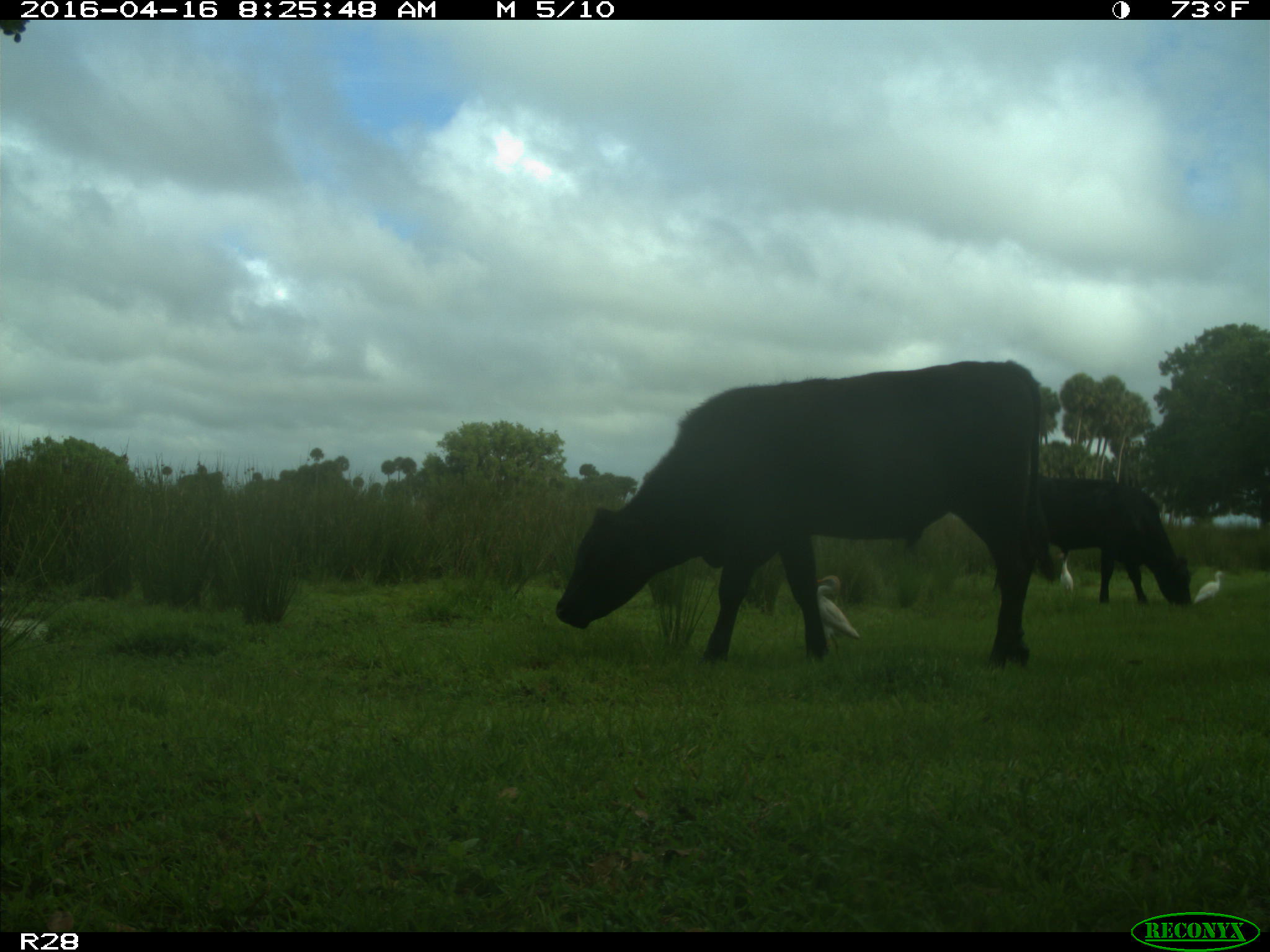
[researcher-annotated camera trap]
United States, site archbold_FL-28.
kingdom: Animalia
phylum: Chordata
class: Mammalia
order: Artiodactyla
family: Bovidae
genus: Bos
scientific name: Bos taurus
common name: domestic cow